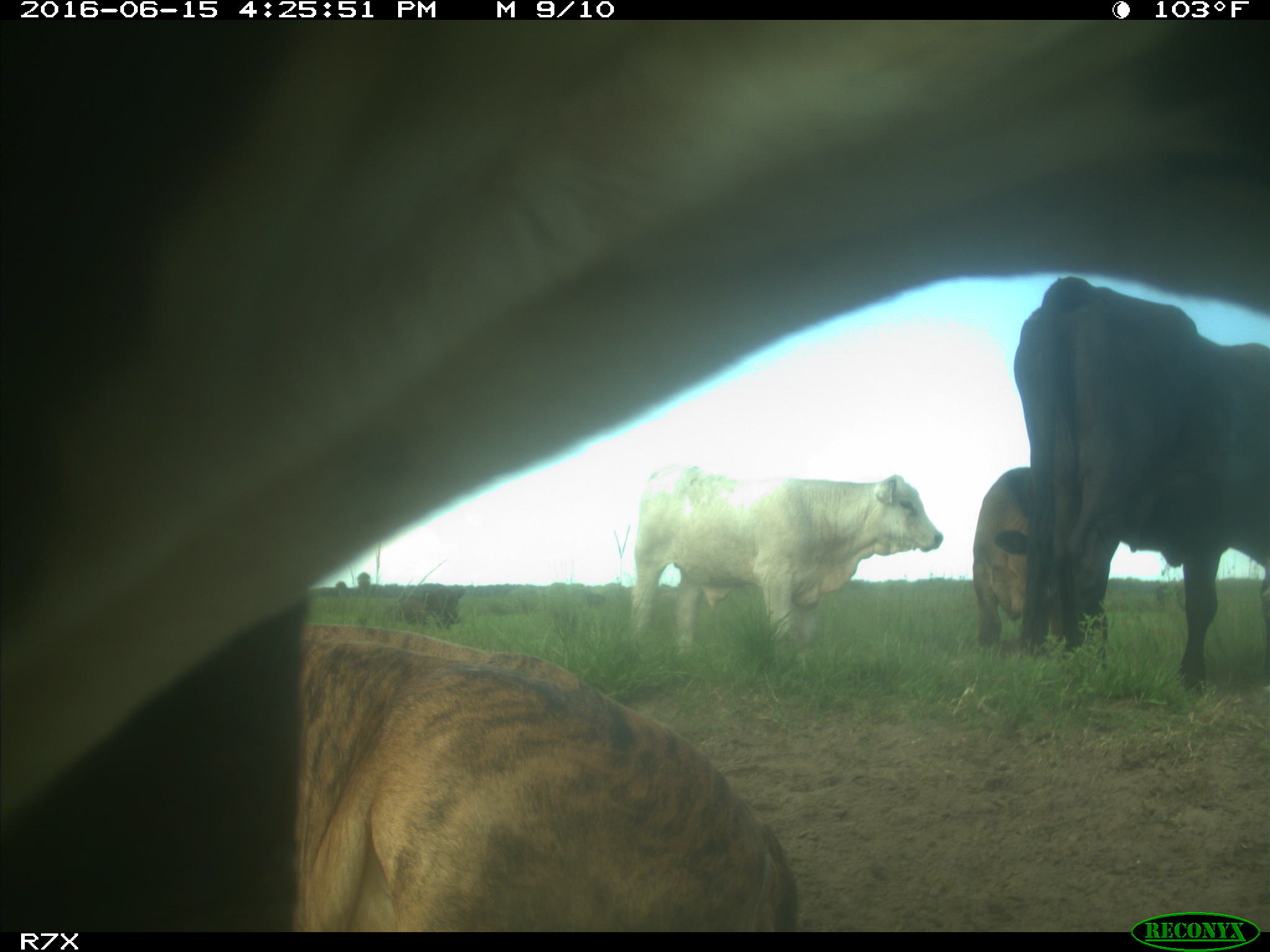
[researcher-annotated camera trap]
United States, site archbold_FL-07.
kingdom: Animalia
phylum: Chordata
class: Mammalia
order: Artiodactyla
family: Bovidae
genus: Bos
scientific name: Bos taurus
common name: domestic cow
Bos taurus (domestic cow).